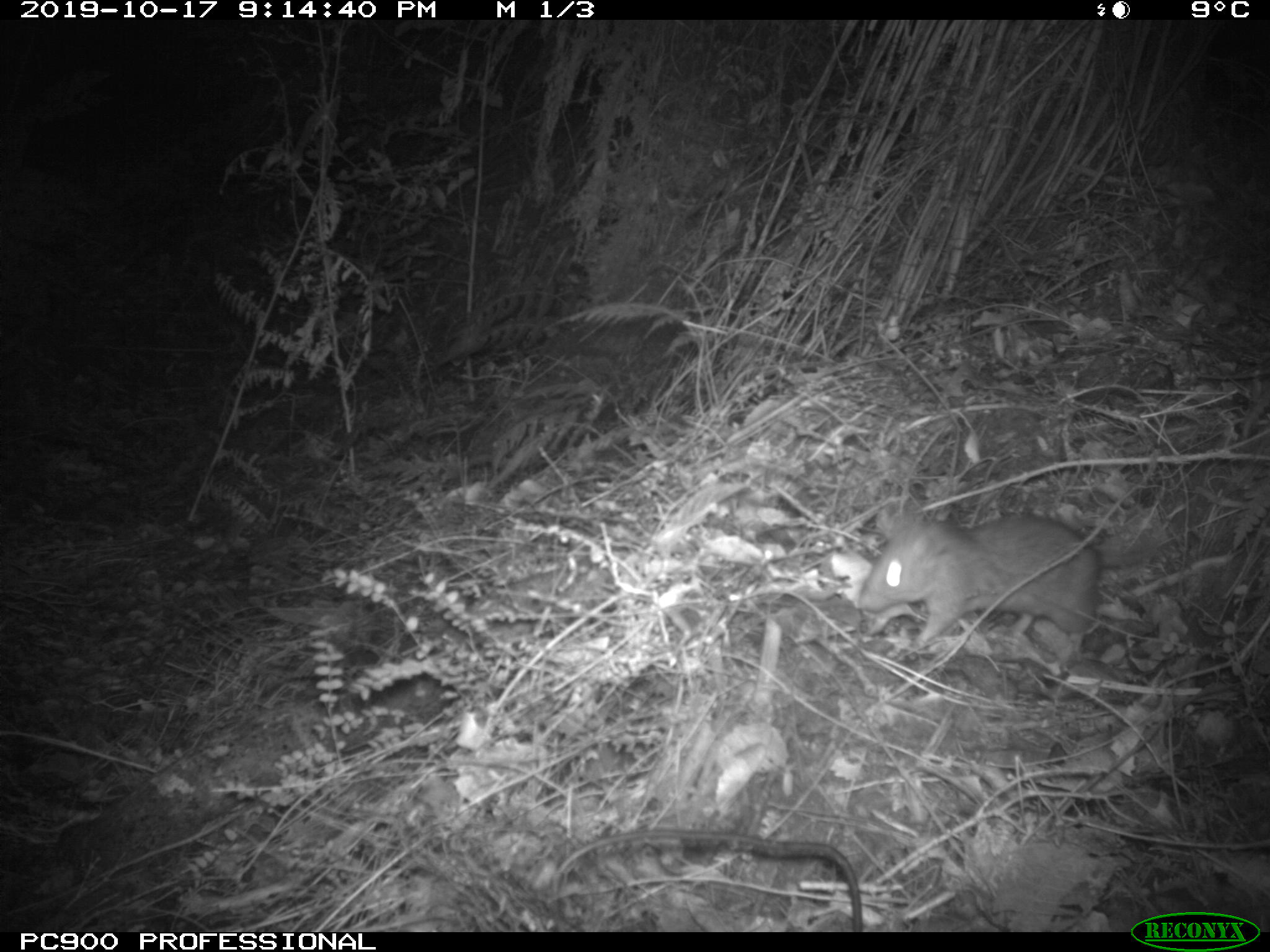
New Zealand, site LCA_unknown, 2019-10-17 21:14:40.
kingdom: Animalia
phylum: Chordata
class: Mammalia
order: Rodentia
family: Muridae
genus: Rattus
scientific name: Rattus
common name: rat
Rat (Rattus).